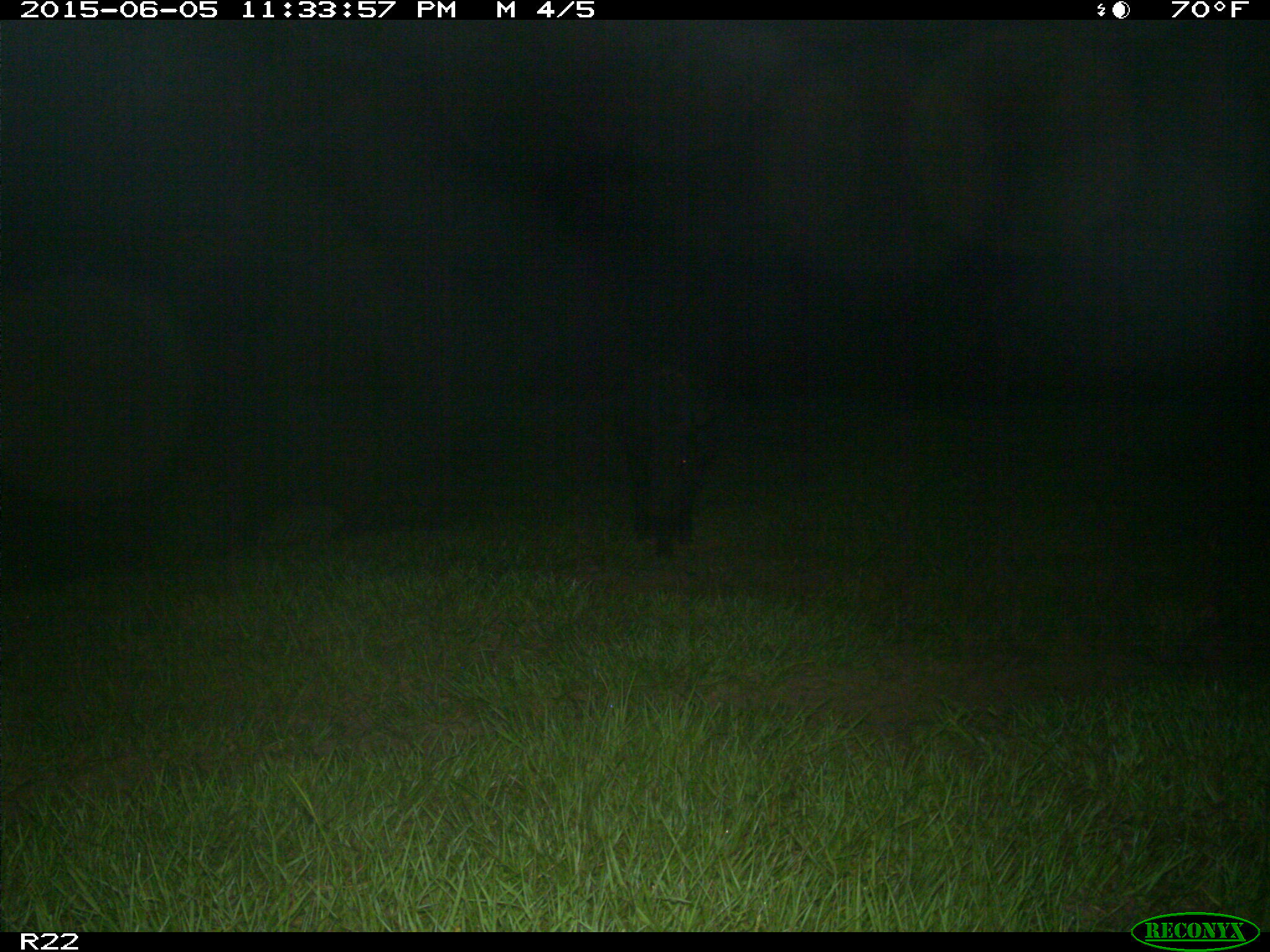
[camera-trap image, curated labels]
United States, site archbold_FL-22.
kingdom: Animalia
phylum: Chordata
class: Mammalia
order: Artiodactyla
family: Bovidae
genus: Bos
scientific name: Bos taurus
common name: domestic cow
Bos taurus (domestic cow).